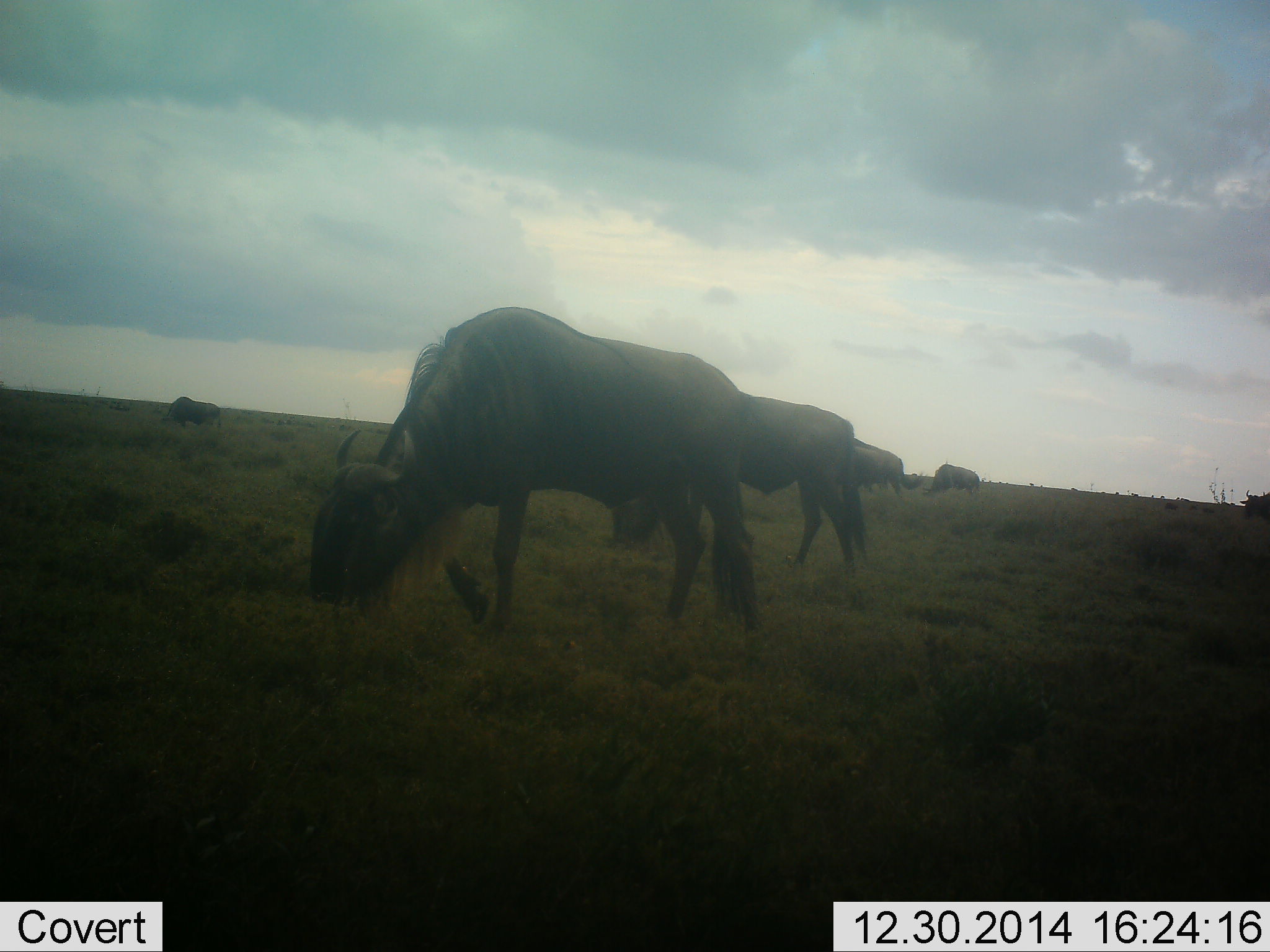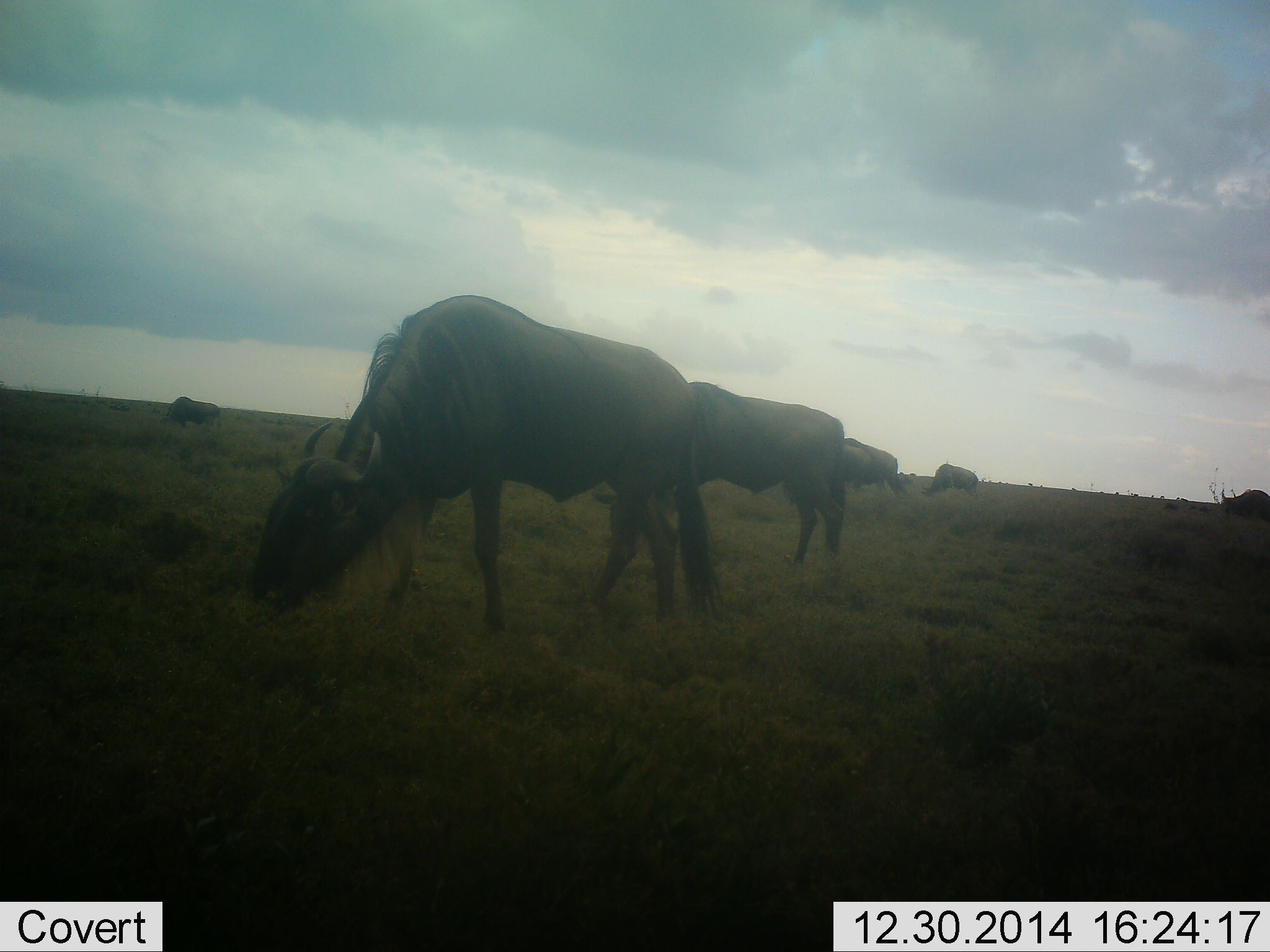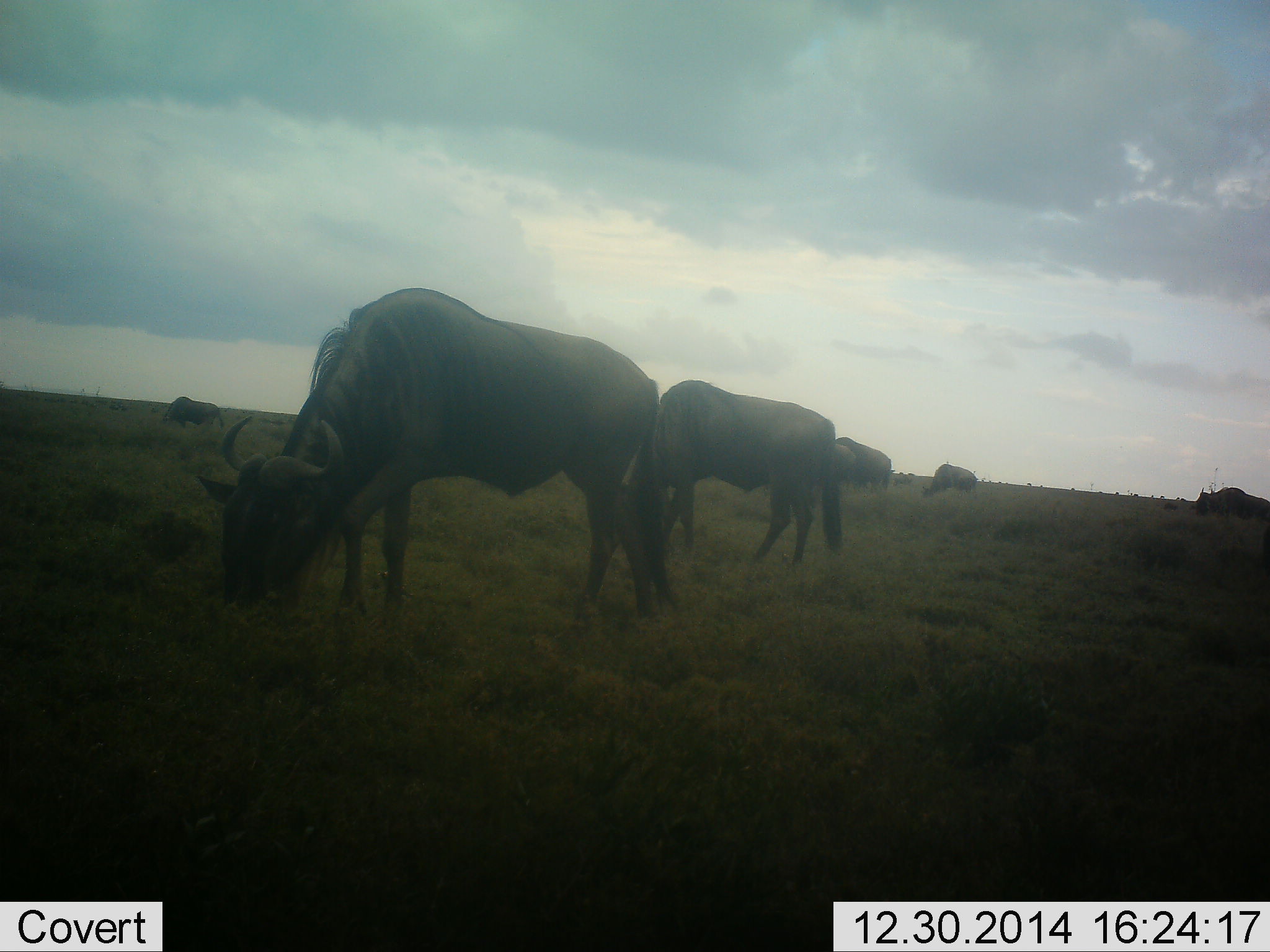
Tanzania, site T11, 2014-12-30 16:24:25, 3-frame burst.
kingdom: Animalia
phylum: Chordata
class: Mammalia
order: Artiodactyla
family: Bovidae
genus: Connochaetes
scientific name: Connochaetes taurinus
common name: blue wildebeest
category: wildebeest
Wildebeest (blue wildebeest) (Connochaetes taurinus), count 6. Behavior (volunteer vote fractions): standing 10%, resting 0%, moving 80%, interacting 0%. Young present (vote fraction): 0%. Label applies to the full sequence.